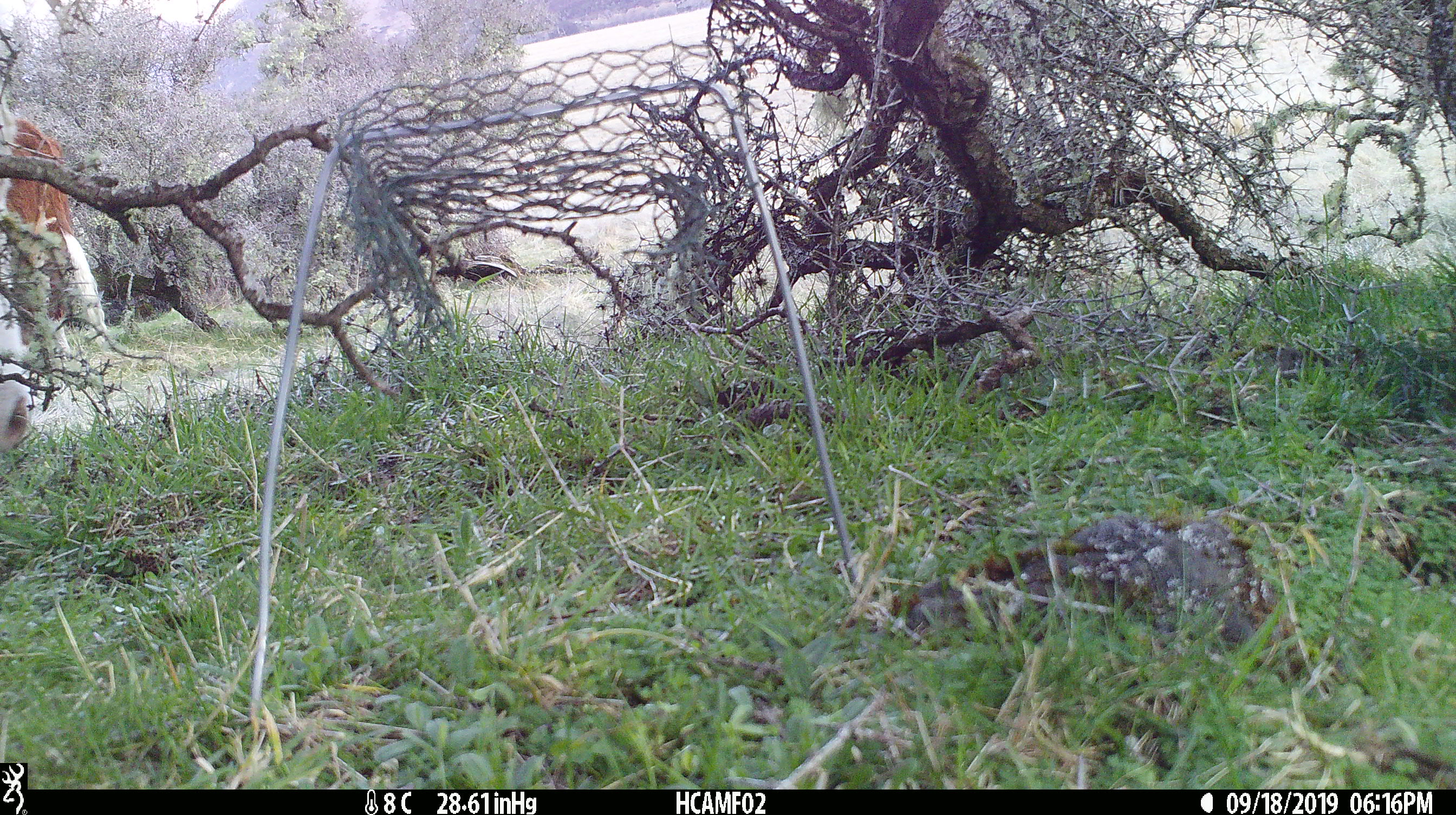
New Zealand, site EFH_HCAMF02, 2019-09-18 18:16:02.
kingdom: Animalia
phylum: Chordata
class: Mammalia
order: Artiodactyla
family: Bovidae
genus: Bos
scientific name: Bos taurus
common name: domestic cow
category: cow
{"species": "cow (domestic cow) (Bos taurus)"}